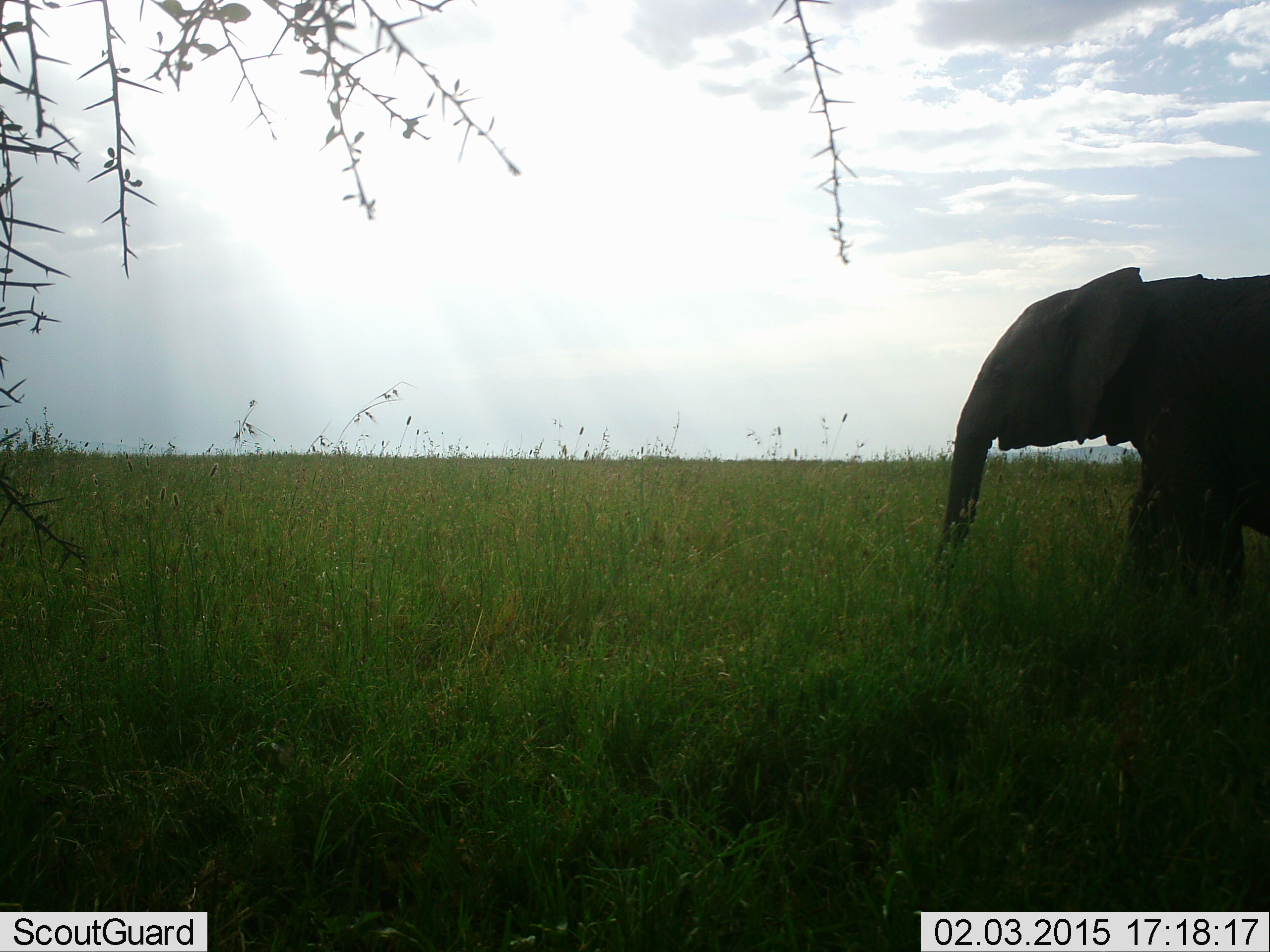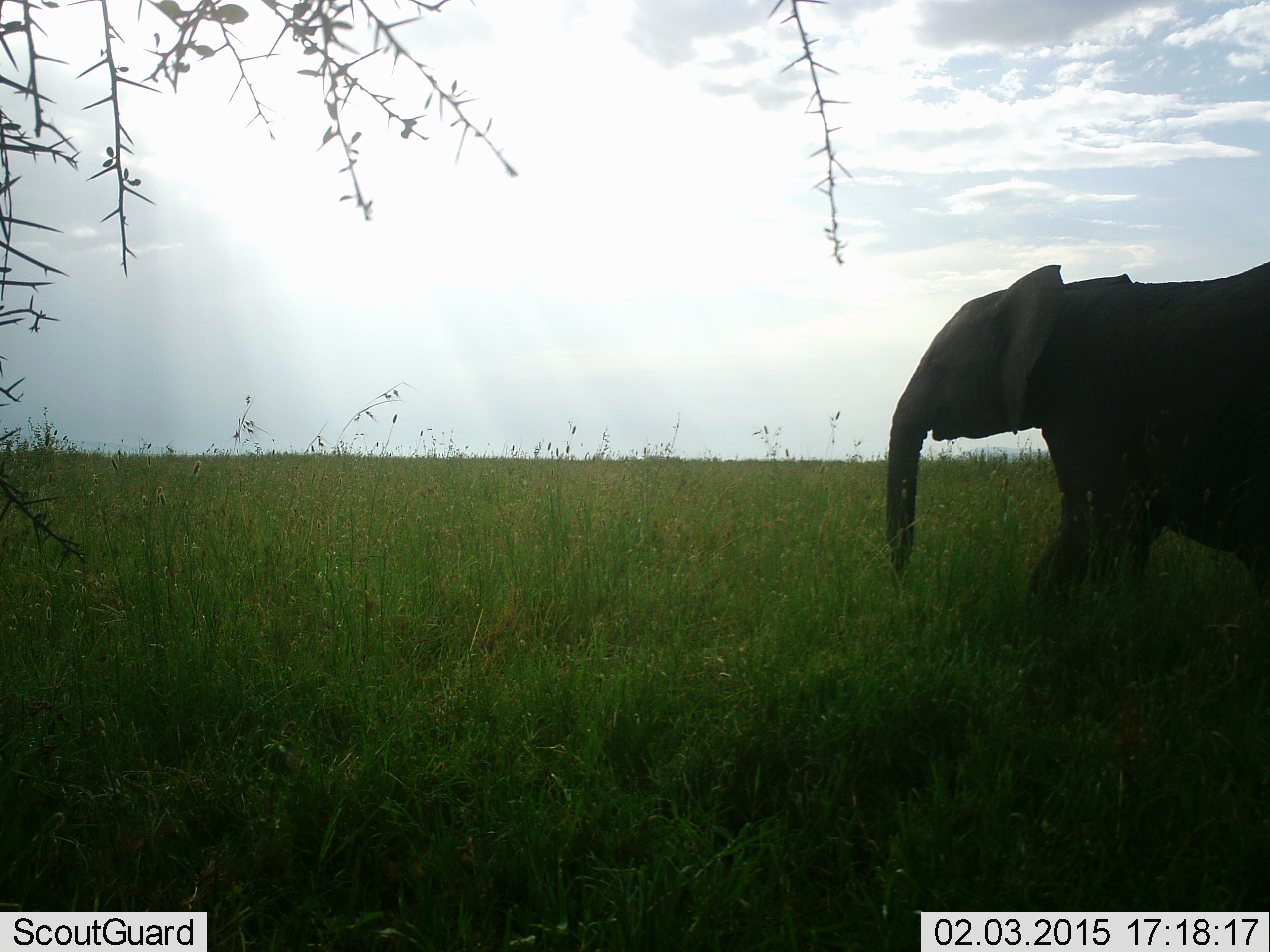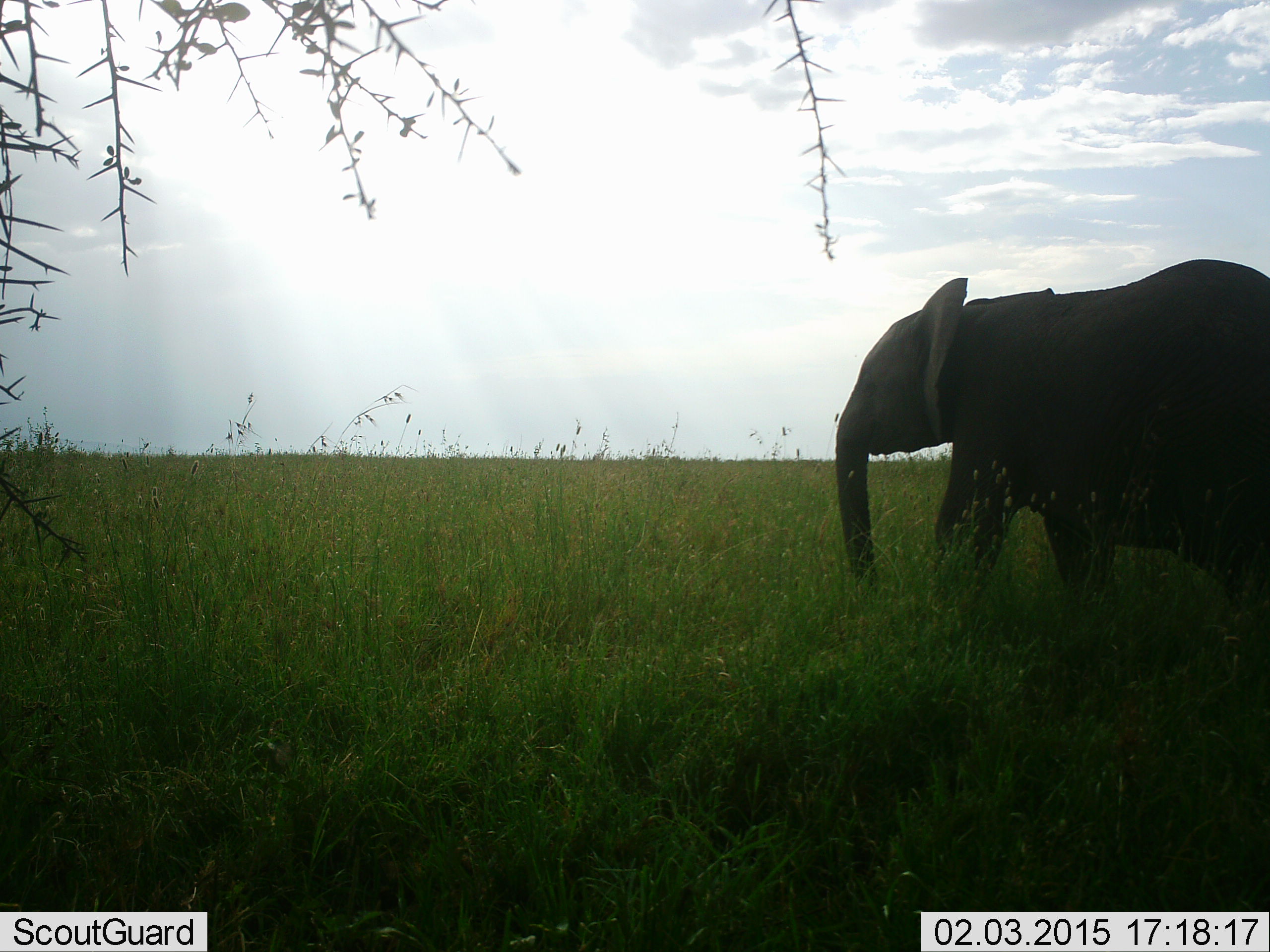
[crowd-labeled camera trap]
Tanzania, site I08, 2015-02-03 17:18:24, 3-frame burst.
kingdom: Animalia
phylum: Chordata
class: Mammalia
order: Proboscidea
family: Elephantidae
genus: Loxodonta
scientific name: Loxodonta africana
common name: african bush elephant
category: elephant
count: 1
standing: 10%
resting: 0%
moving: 90%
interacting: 0%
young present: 20%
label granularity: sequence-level